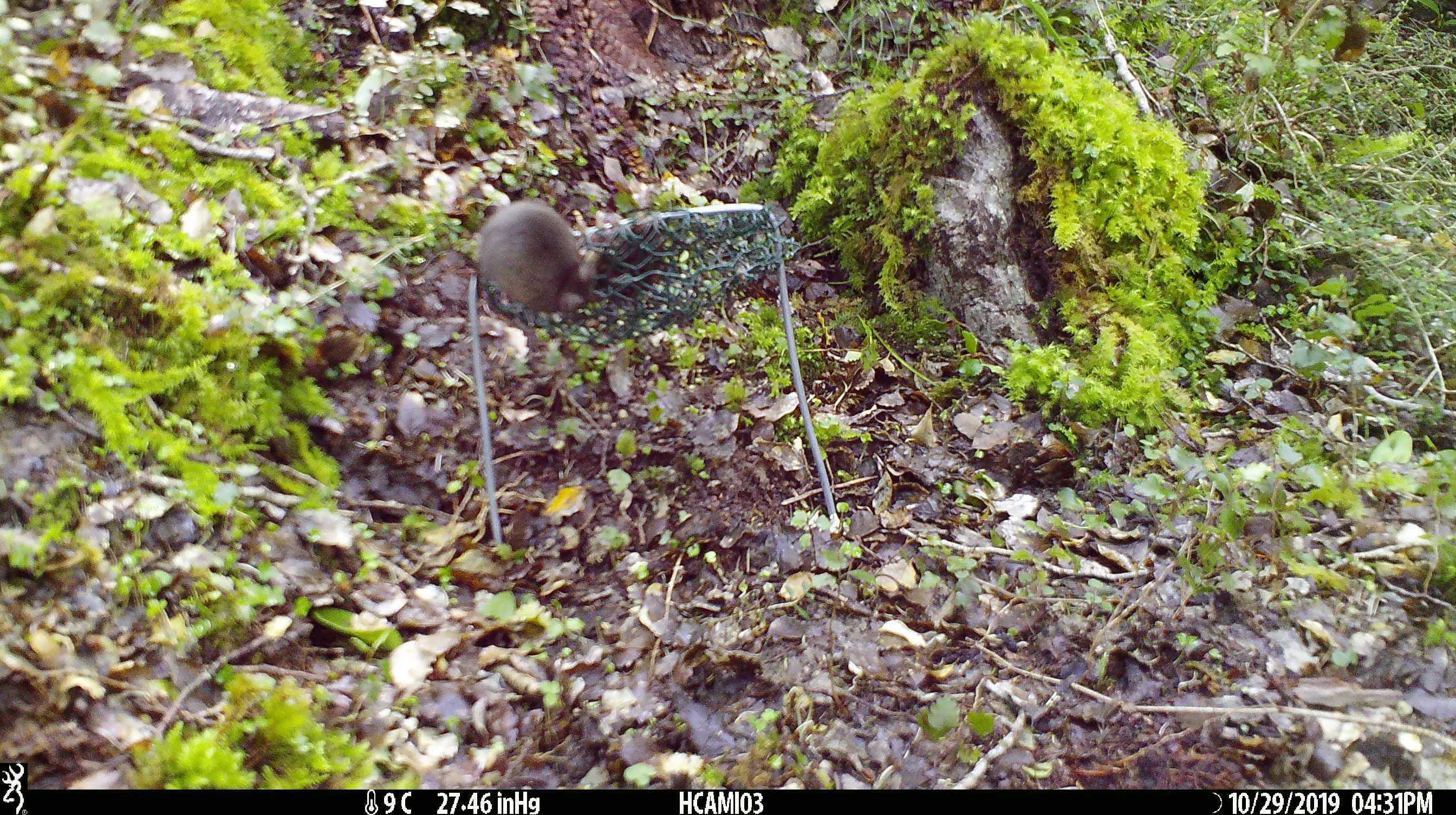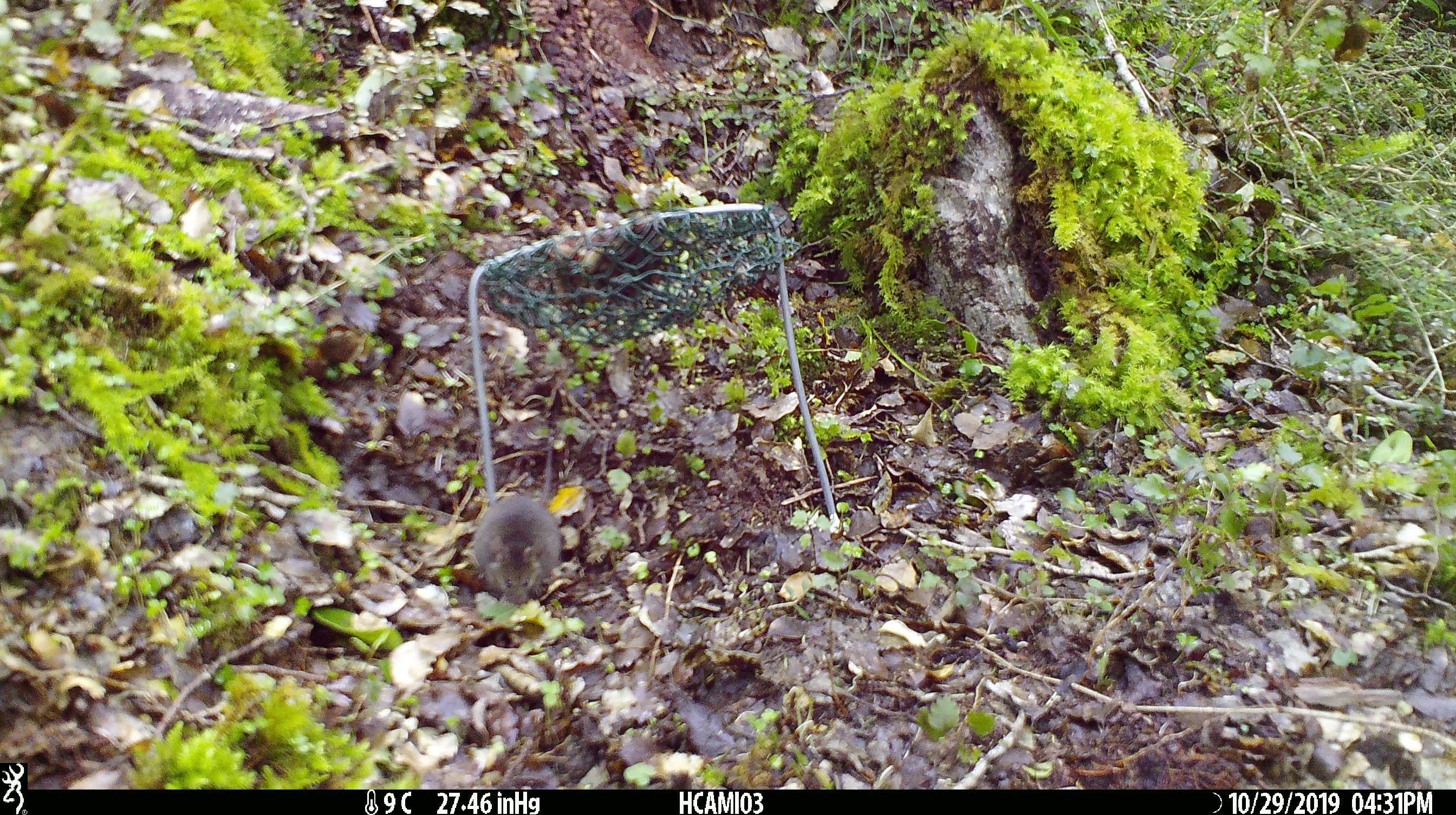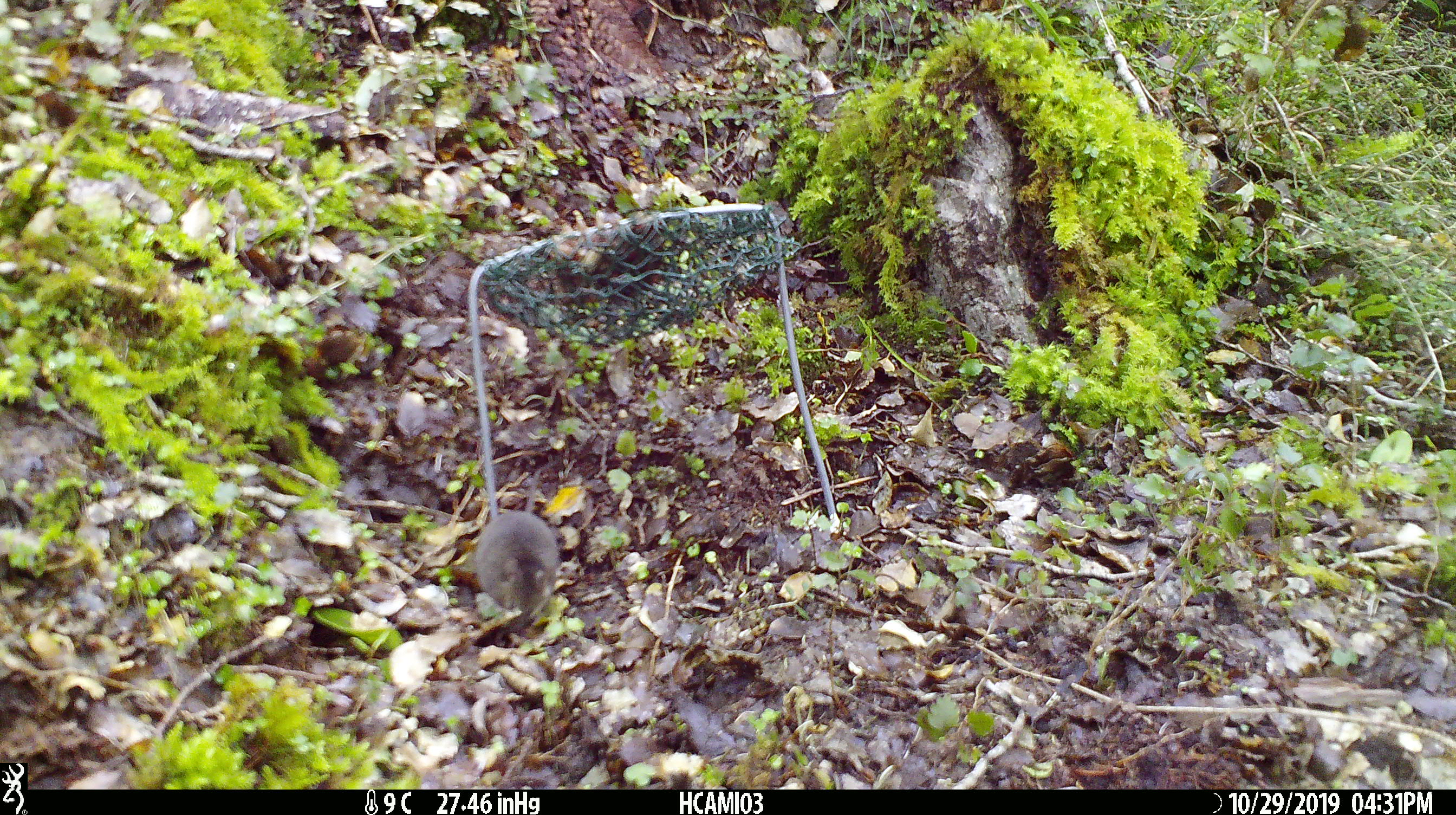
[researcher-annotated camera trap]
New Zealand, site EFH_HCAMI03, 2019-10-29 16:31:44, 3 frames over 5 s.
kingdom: Animalia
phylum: Chordata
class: Mammalia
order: Rodentia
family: Muridae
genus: Mus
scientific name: Mus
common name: mouse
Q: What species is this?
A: Mouse (Mus).